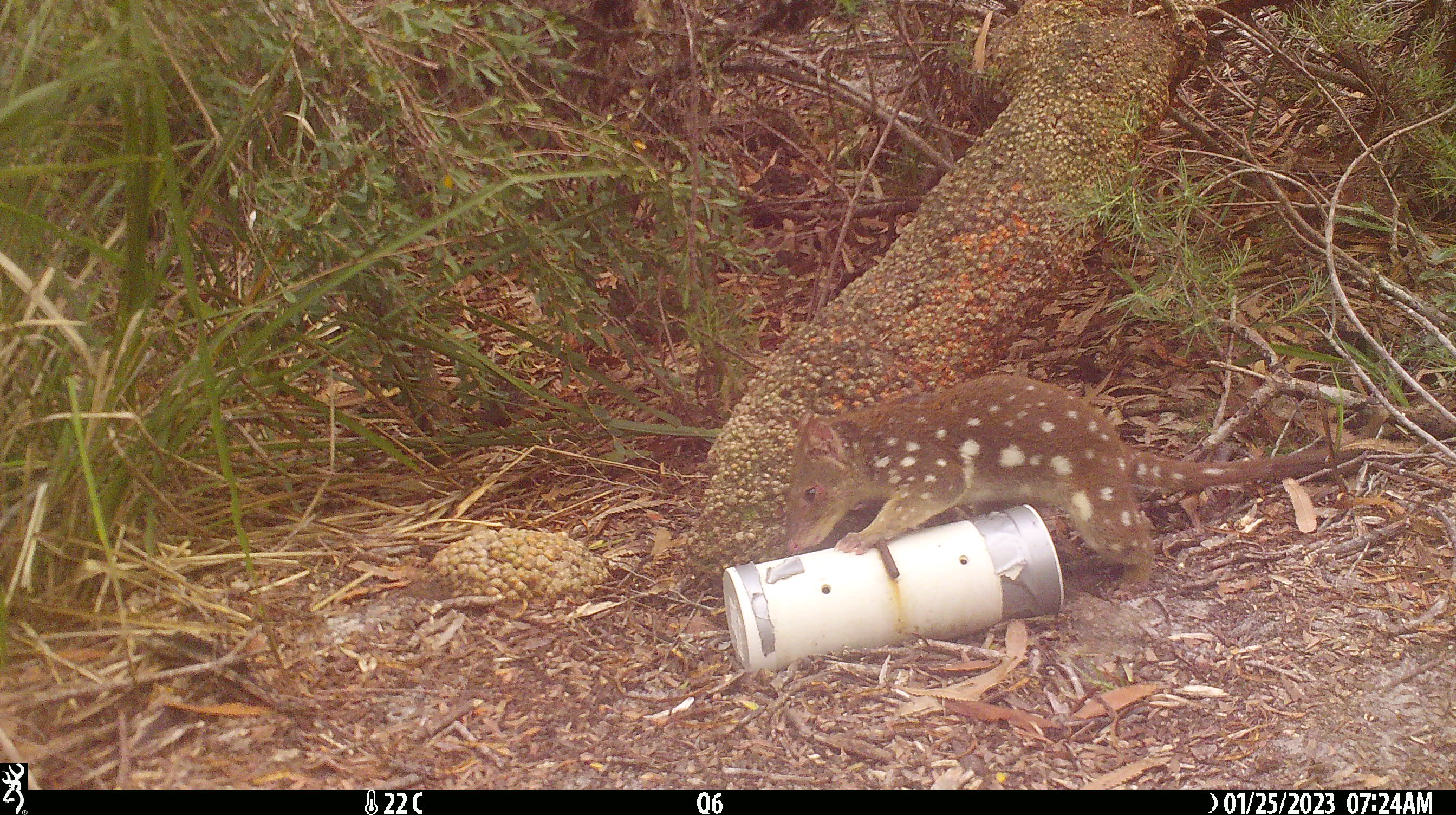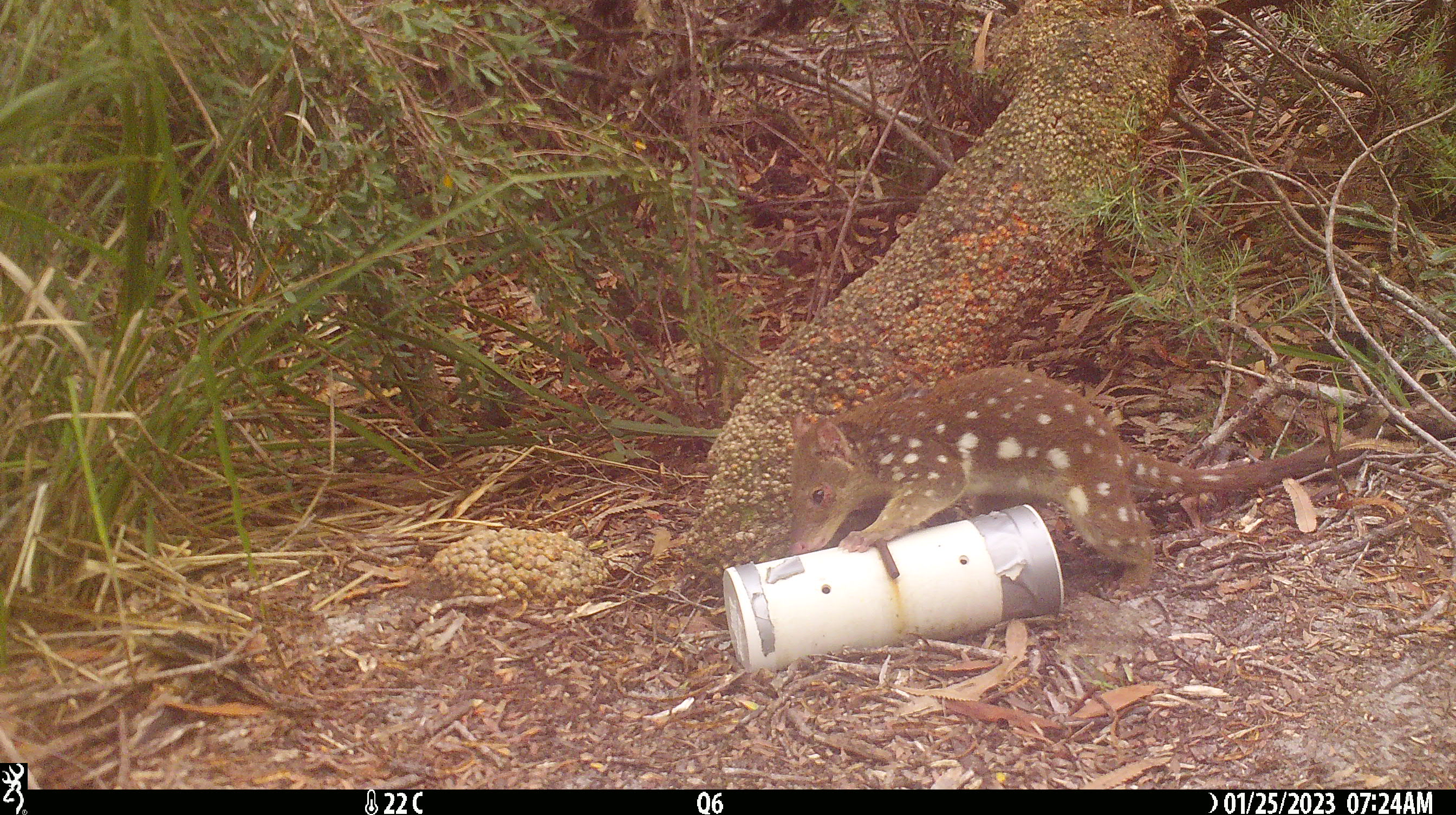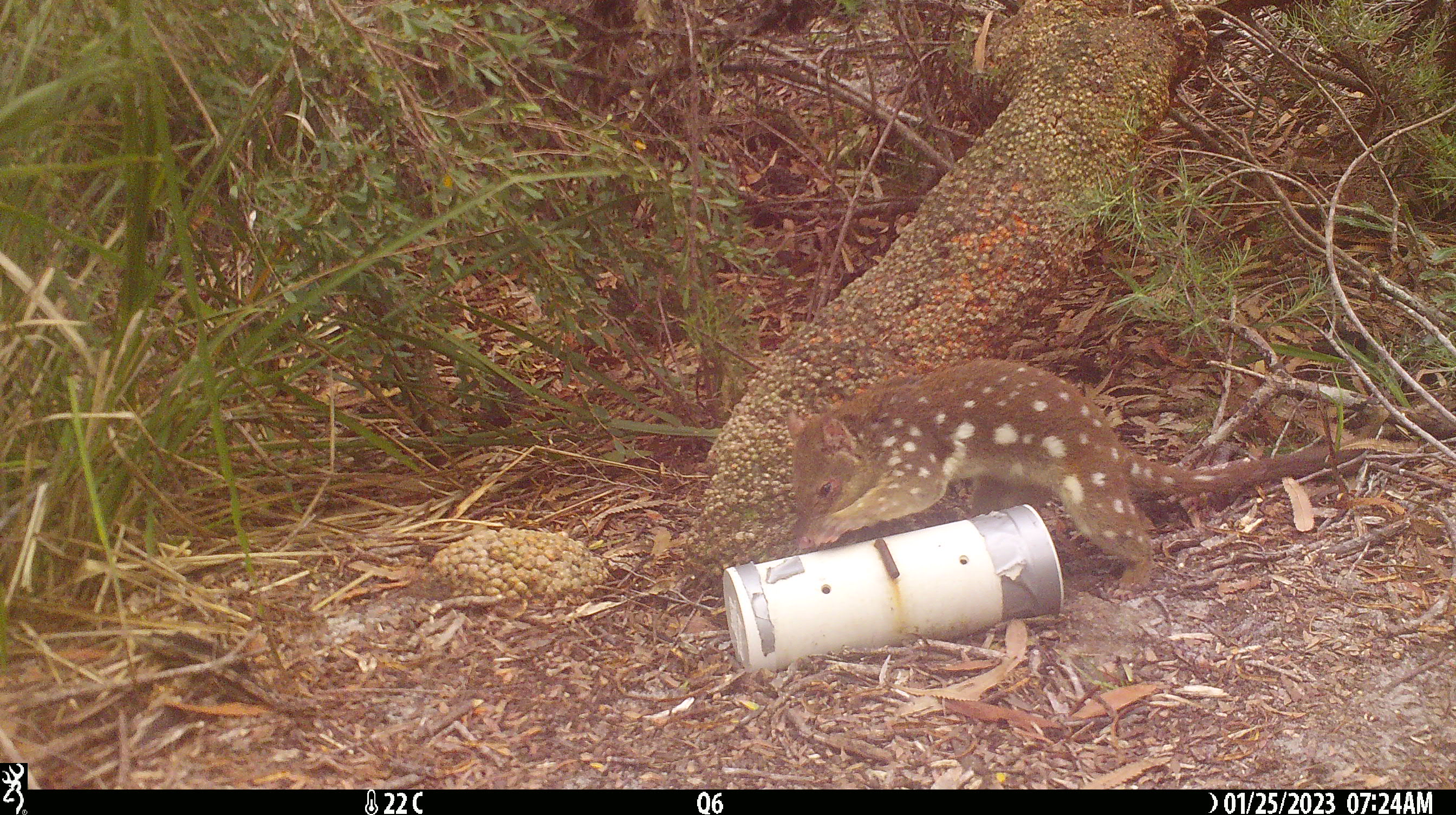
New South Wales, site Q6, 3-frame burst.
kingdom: Animalia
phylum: Chordata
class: Mammalia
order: Dasyuromorphia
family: Dasyuridae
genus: Dasyurus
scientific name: Dasyurus maculatus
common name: spotted-tailed quoll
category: quoll